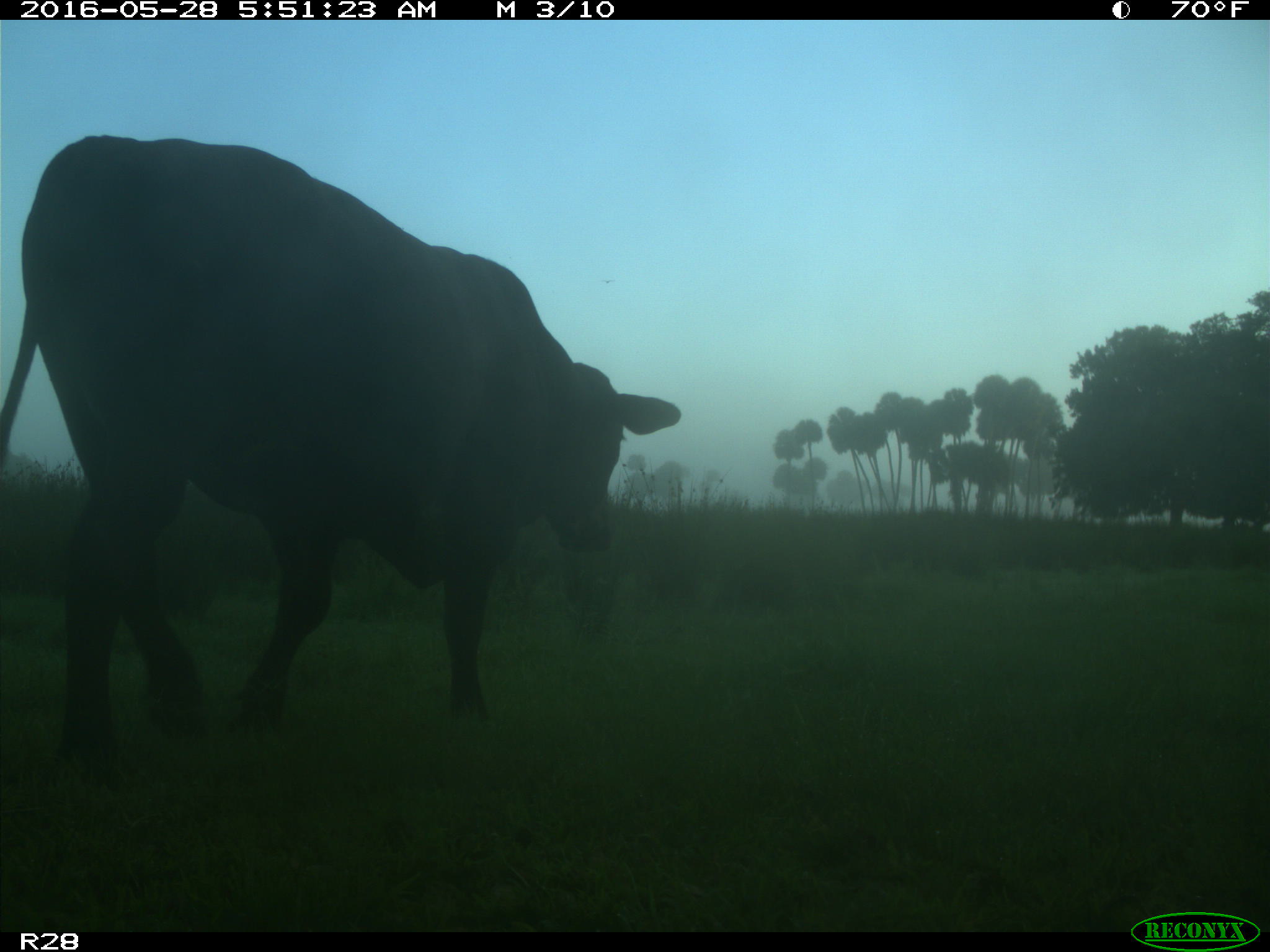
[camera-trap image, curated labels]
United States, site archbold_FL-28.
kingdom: Animalia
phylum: Chordata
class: Mammalia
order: Artiodactyla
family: Bovidae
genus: Bos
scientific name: Bos taurus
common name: domestic cow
Bos taurus (domestic cow).